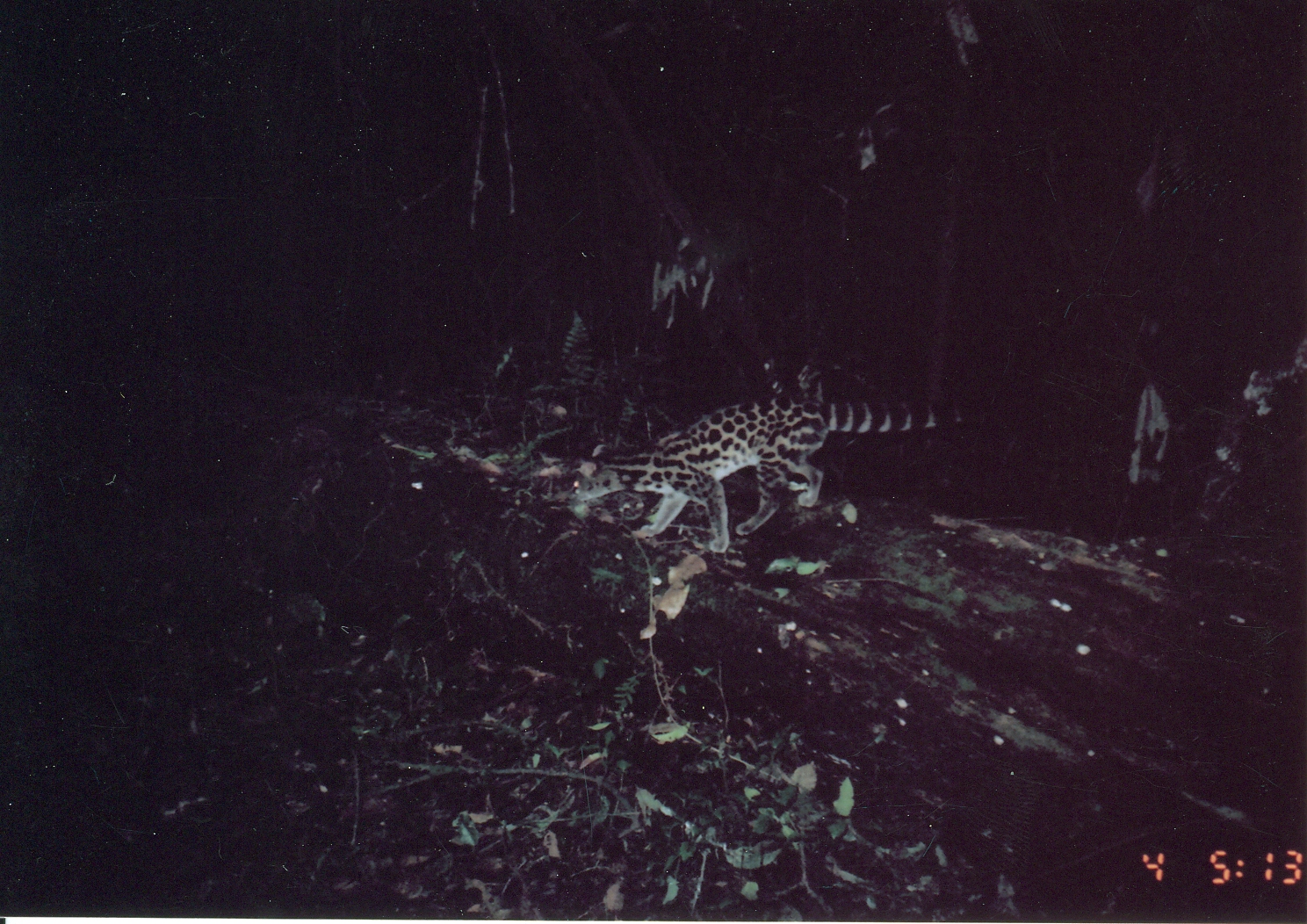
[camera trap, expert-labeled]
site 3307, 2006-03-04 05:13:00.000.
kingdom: Animalia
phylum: Chordata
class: Mammalia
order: Carnivora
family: Viverridae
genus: Genetta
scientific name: Genetta servalina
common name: servaline genet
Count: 1.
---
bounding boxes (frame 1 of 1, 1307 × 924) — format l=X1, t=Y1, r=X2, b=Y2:
genetta servalina: l=568, t=388, r=977, b=555